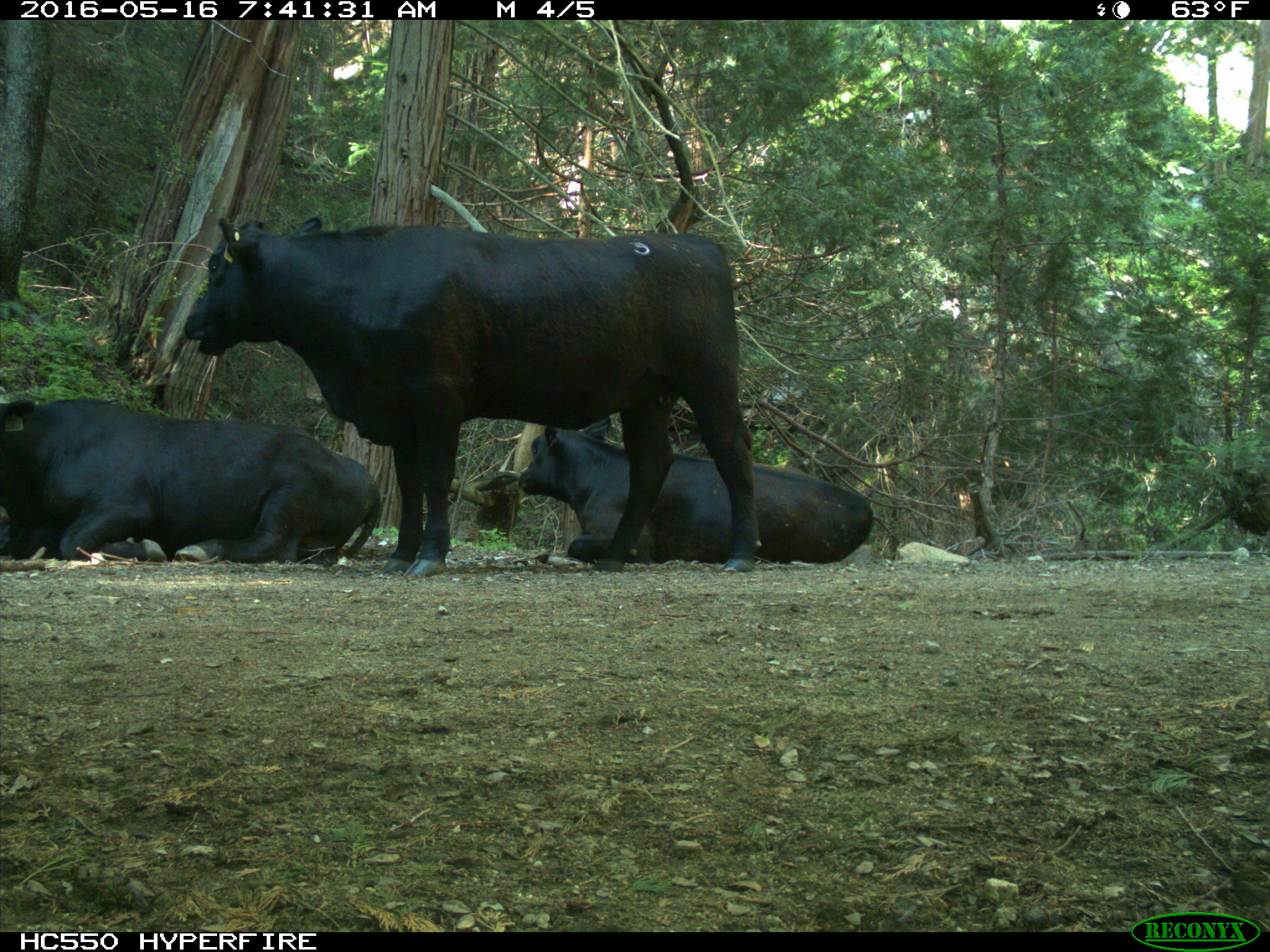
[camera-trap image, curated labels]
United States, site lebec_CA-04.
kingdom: Animalia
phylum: Chordata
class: Mammalia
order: Artiodactyla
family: Bovidae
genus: Bos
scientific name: Bos taurus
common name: domestic cow